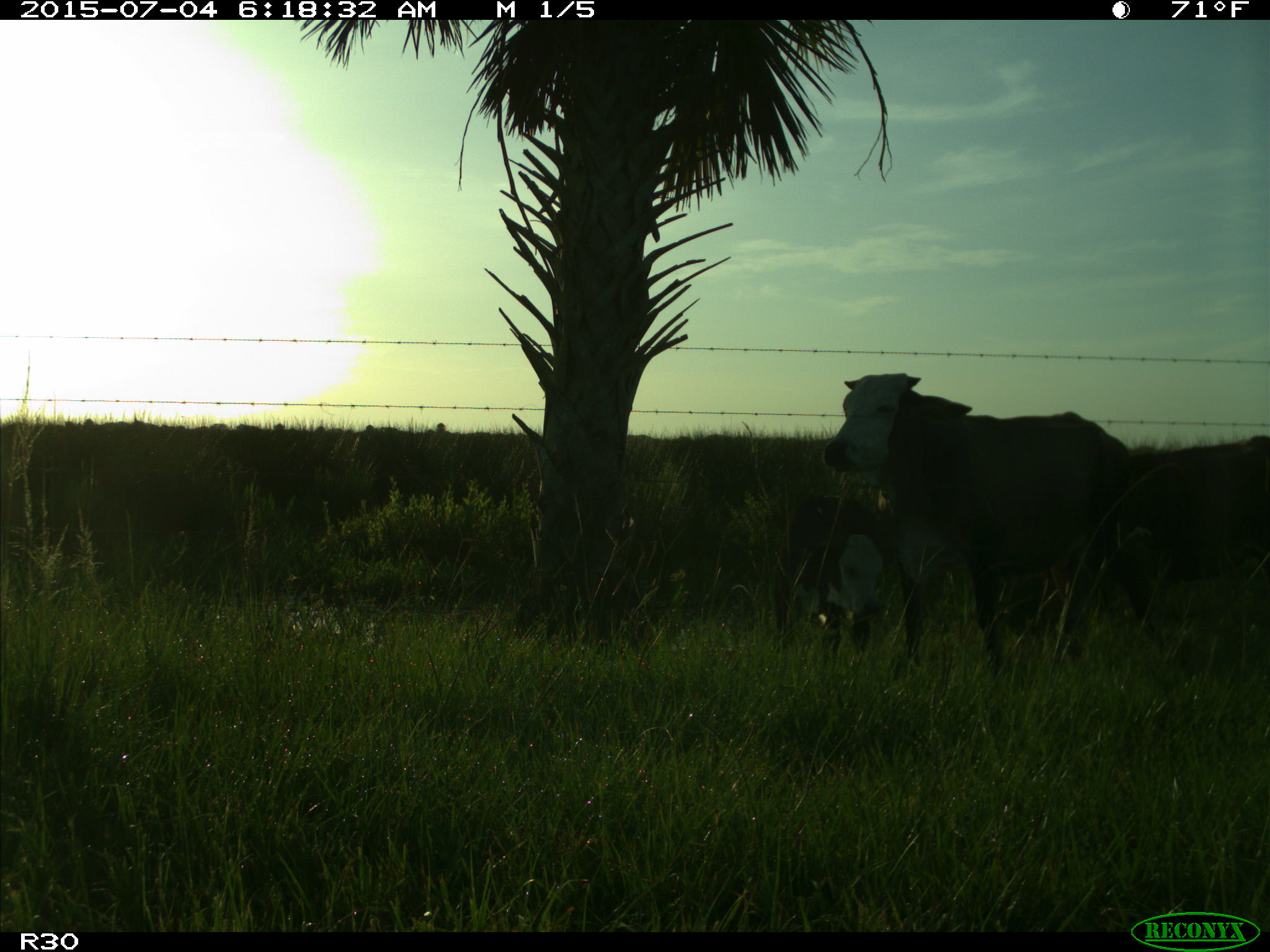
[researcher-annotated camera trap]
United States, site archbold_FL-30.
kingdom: Animalia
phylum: Chordata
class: Mammalia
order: Artiodactyla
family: Bovidae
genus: Bos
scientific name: Bos taurus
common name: domestic cow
Bos taurus (domestic cow).